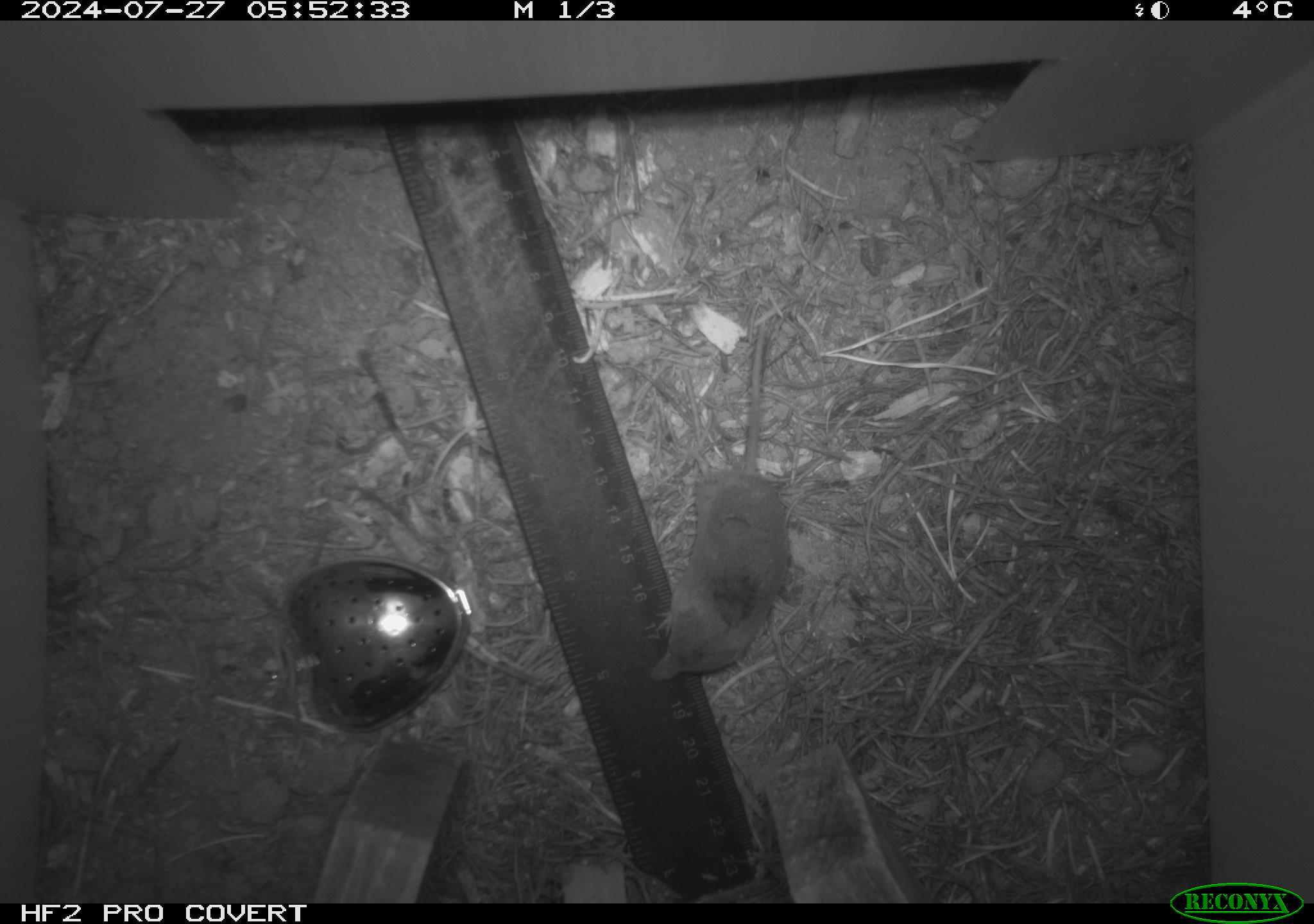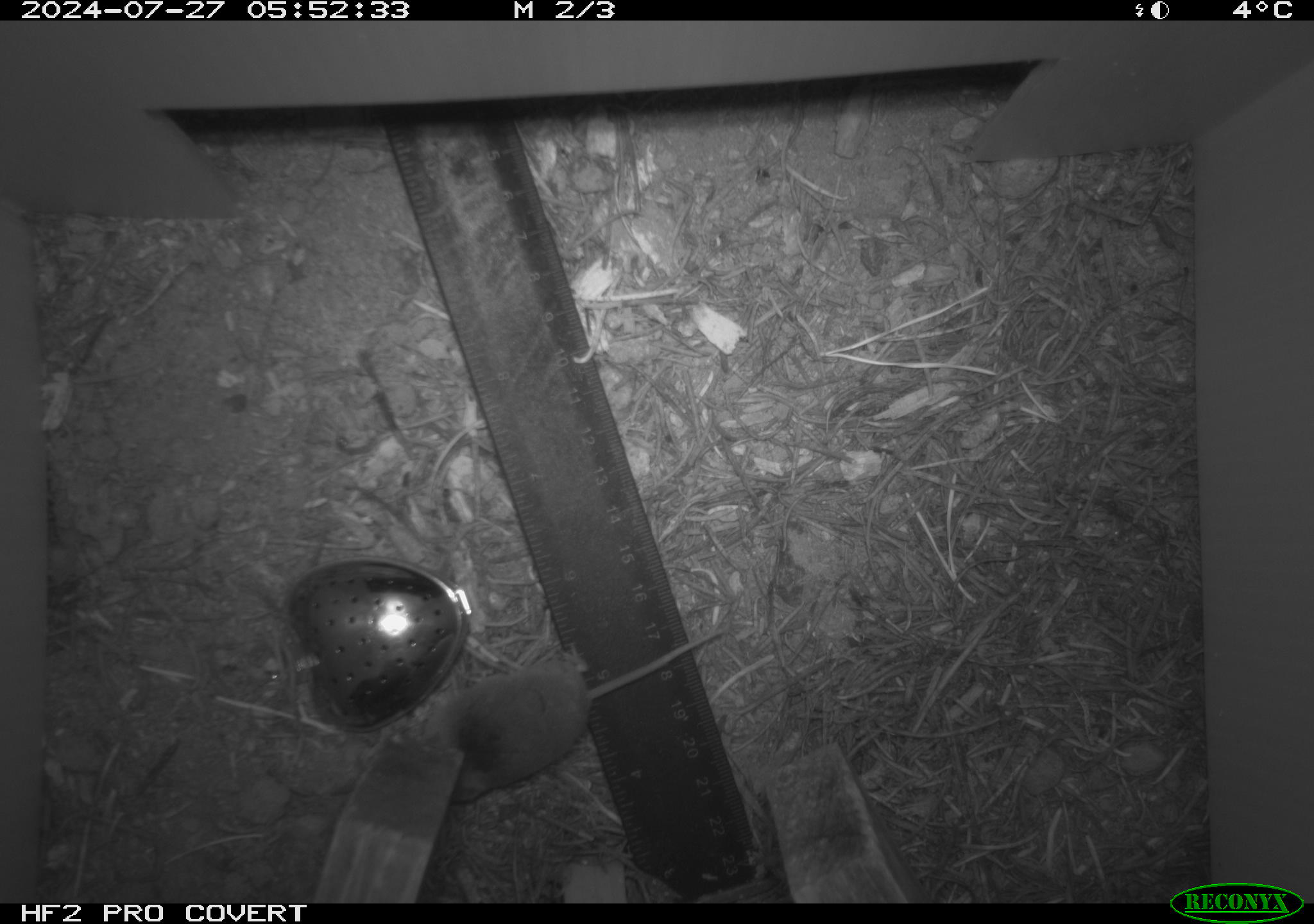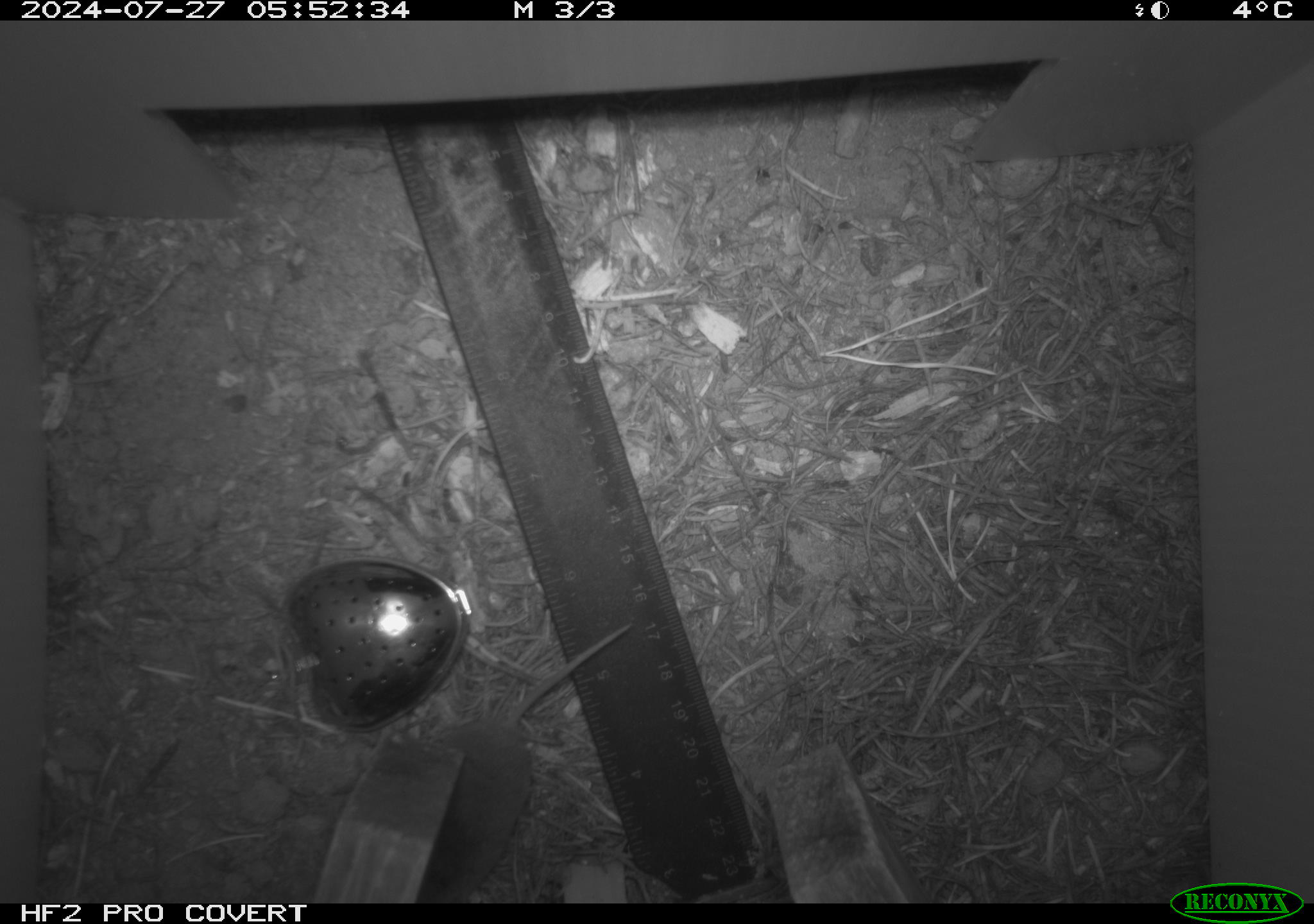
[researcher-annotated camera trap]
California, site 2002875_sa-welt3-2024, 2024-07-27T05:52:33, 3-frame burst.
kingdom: Animalia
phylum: Chordata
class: Mammalia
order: Eulipotyphla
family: Soricidae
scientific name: Soricidae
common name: shrews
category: soricidae family